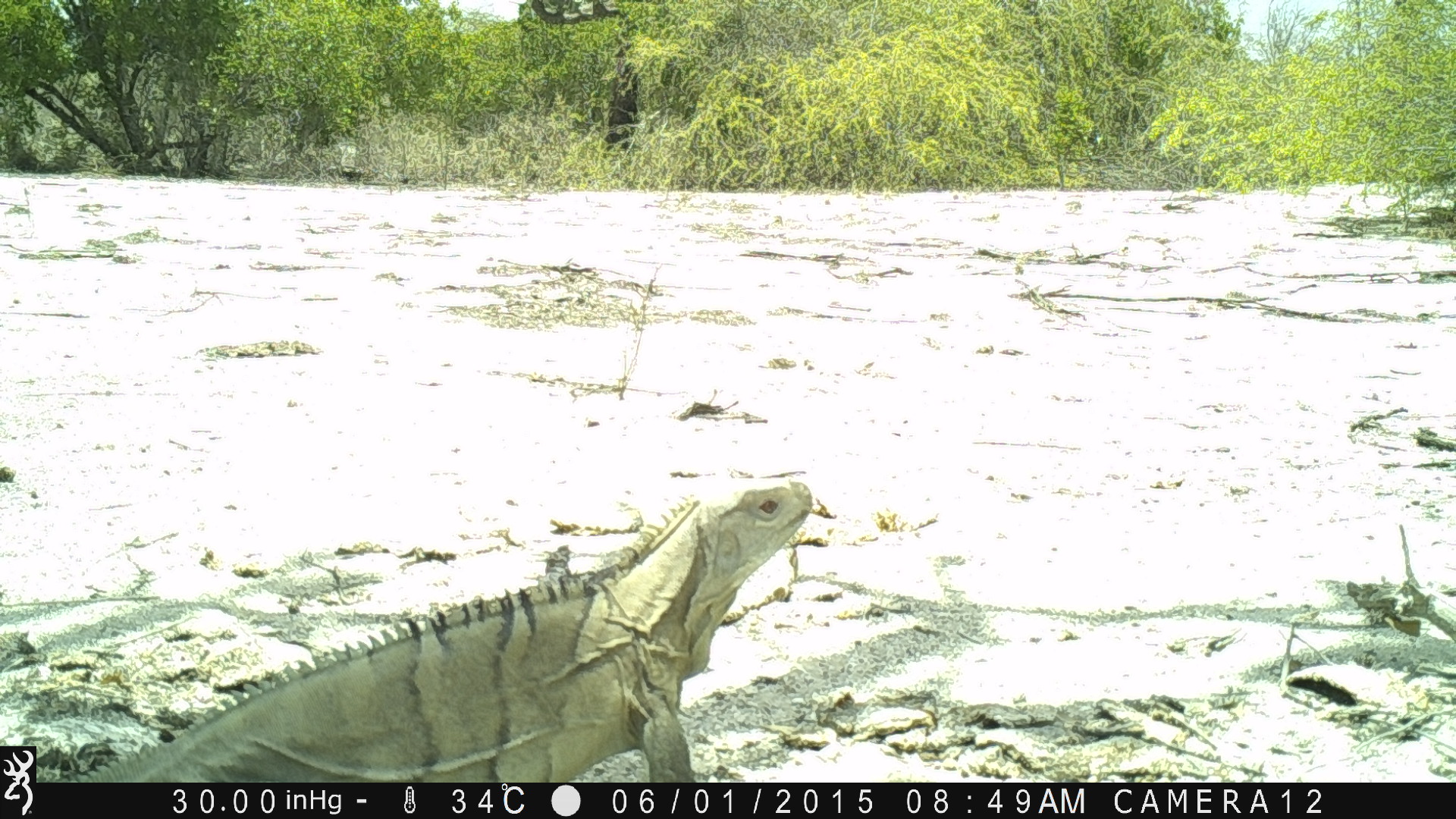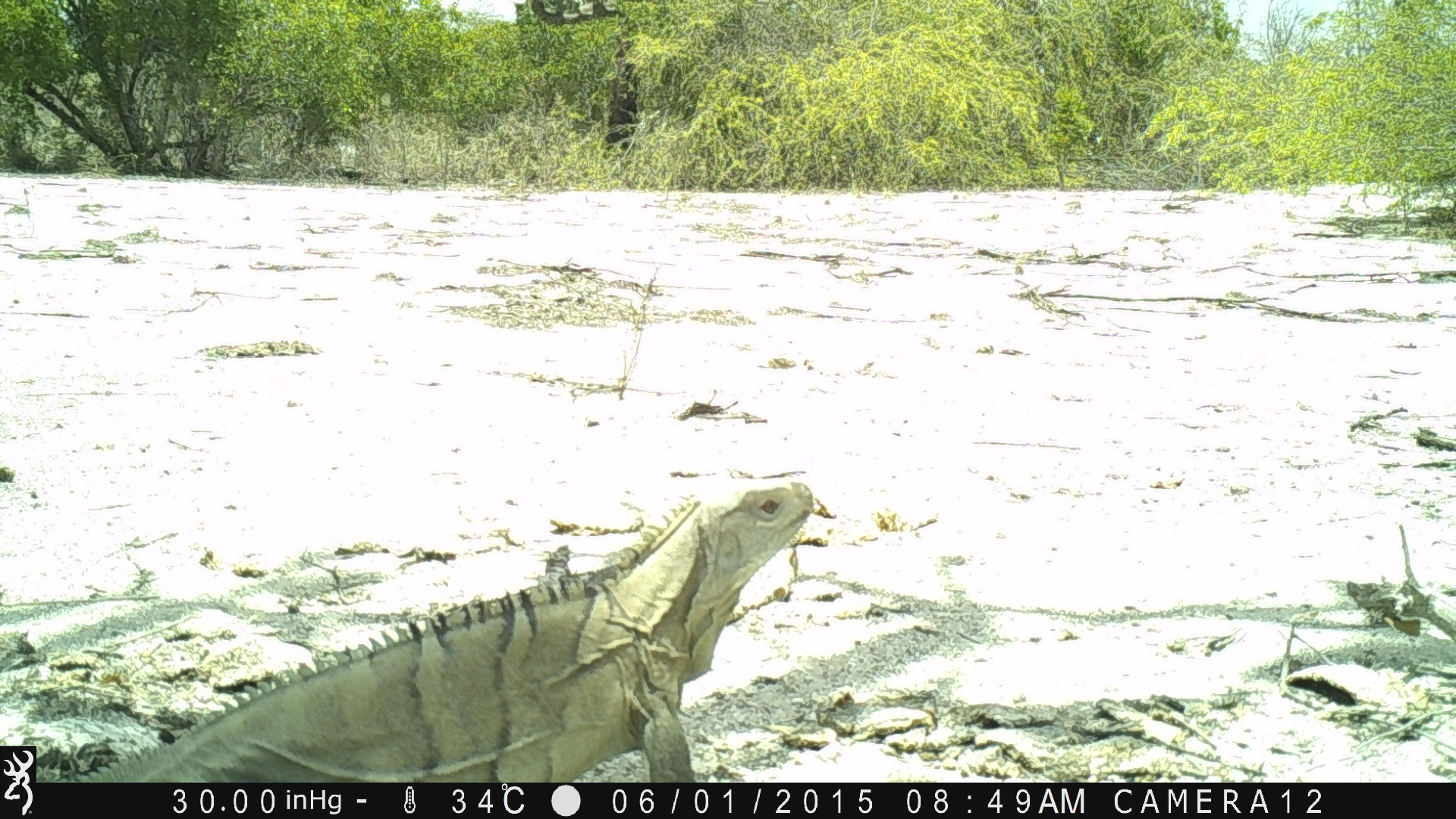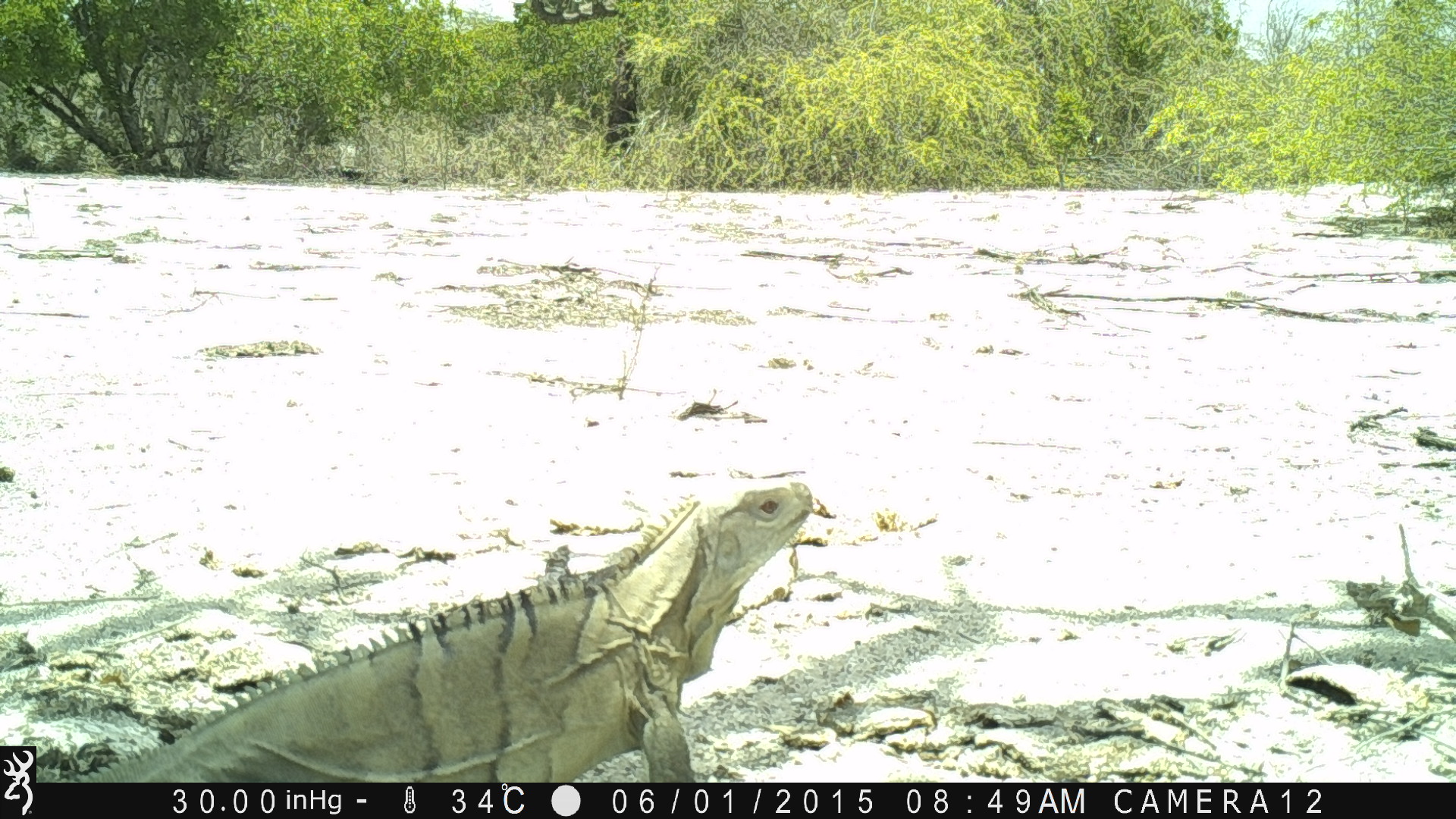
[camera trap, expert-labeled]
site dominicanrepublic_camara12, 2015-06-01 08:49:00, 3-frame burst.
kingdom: Animalia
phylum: Chordata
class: Reptilia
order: Squamata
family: Iguanidae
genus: Iguana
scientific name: Iguana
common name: typical iguanas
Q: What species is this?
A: Iguana (typical iguanas).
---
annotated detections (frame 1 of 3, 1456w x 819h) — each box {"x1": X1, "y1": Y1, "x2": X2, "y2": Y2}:
iguana: {"x1": 66, "y1": 475, "x2": 826, "y2": 779}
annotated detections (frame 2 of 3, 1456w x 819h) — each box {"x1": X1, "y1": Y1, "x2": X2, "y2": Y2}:
iguana: {"x1": 90, "y1": 474, "x2": 829, "y2": 778}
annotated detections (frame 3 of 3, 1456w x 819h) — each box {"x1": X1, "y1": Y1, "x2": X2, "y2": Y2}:
iguana: {"x1": 92, "y1": 477, "x2": 827, "y2": 778}